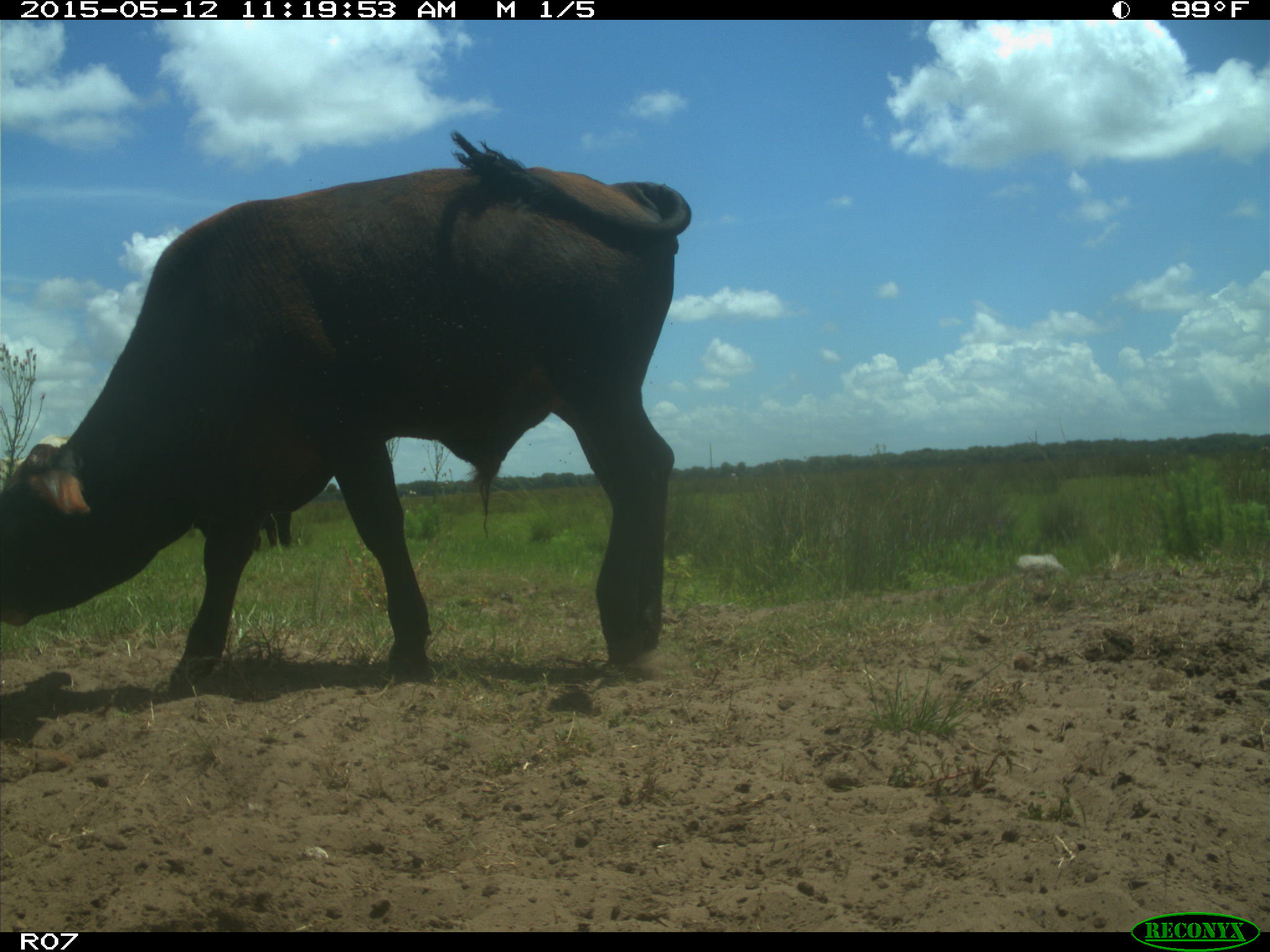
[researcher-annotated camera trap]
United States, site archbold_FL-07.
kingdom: Animalia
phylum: Chordata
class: Mammalia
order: Artiodactyla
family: Bovidae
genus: Bos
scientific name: Bos taurus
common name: domestic cow